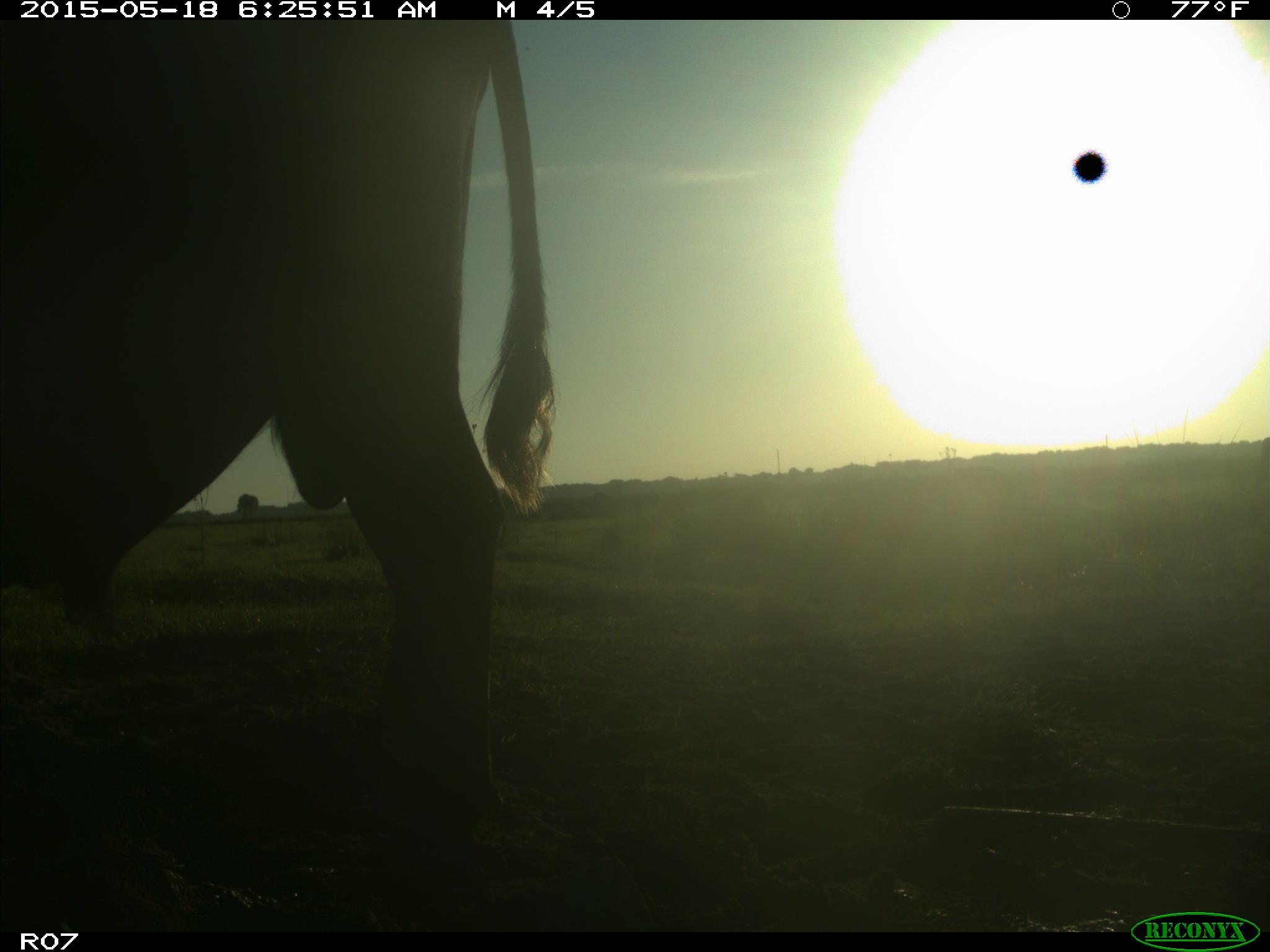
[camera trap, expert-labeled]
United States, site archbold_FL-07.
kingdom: Animalia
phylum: Chordata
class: Mammalia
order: Artiodactyla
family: Bovidae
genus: Bos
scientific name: Bos taurus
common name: domestic cow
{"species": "Bos taurus (domestic cow)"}